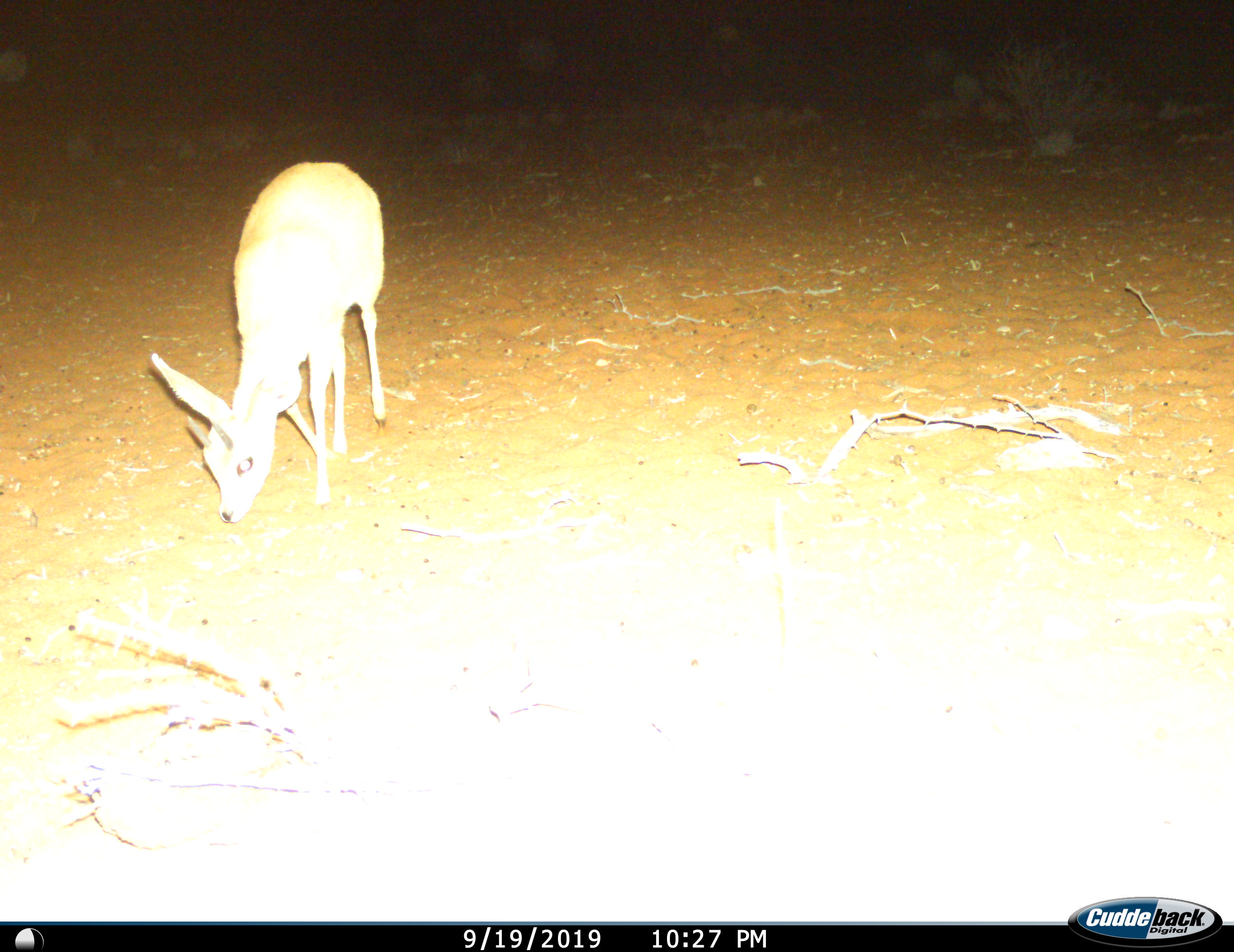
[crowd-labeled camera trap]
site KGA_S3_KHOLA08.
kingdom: Animalia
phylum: Chordata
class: Mammalia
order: Artiodactyla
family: Bovidae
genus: Raphicerus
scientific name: Raphicerus campestris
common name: steenbok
Steenbok (Raphicerus campestris), count 1. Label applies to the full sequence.